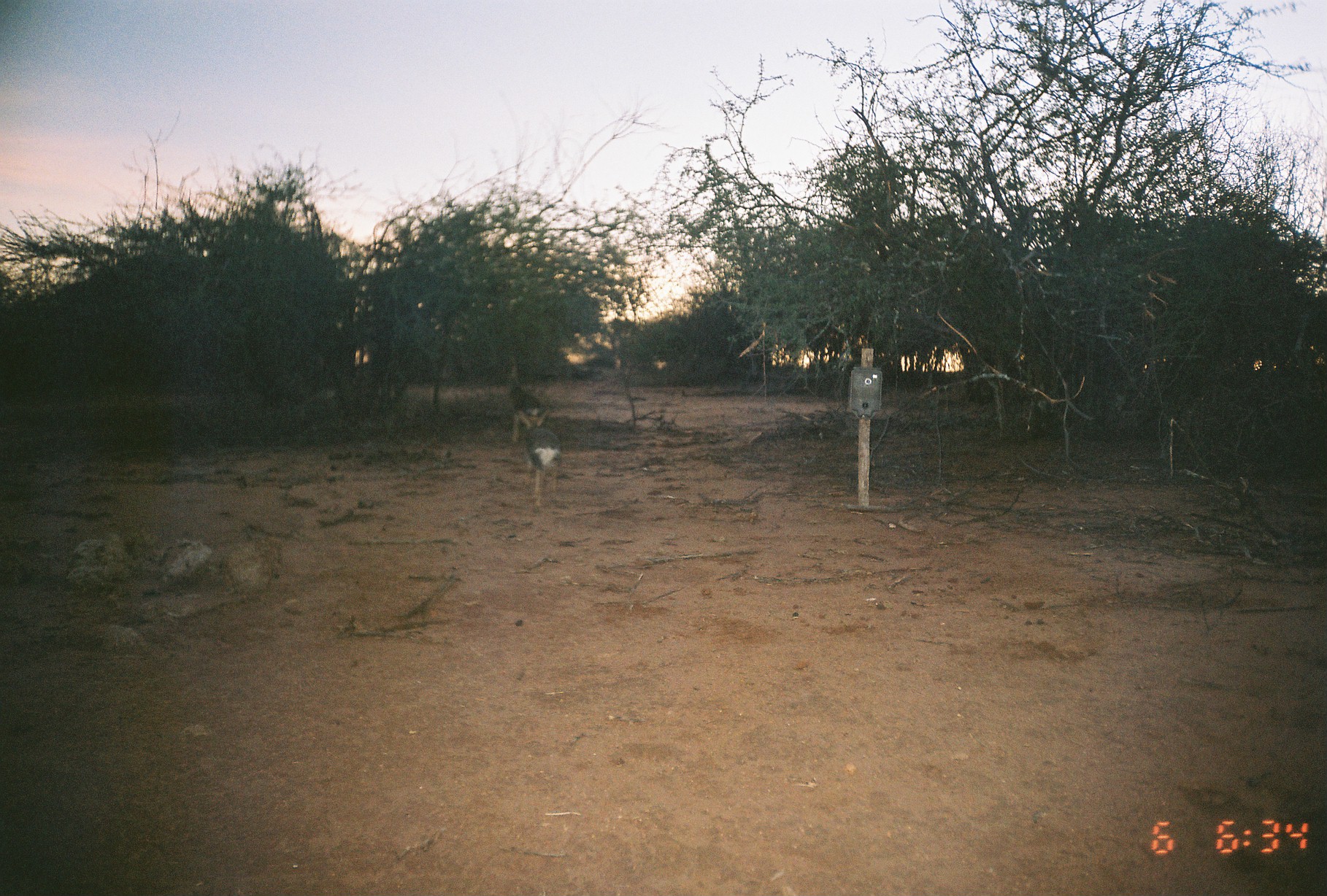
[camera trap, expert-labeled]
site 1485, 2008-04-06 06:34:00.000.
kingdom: Animalia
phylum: Chordata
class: Mammalia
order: Artiodactyla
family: Bovidae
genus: Madoqua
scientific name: Madoqua guentheri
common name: günther's dik-dik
Madoqua guentheri (günther's dik-dik), count 1.